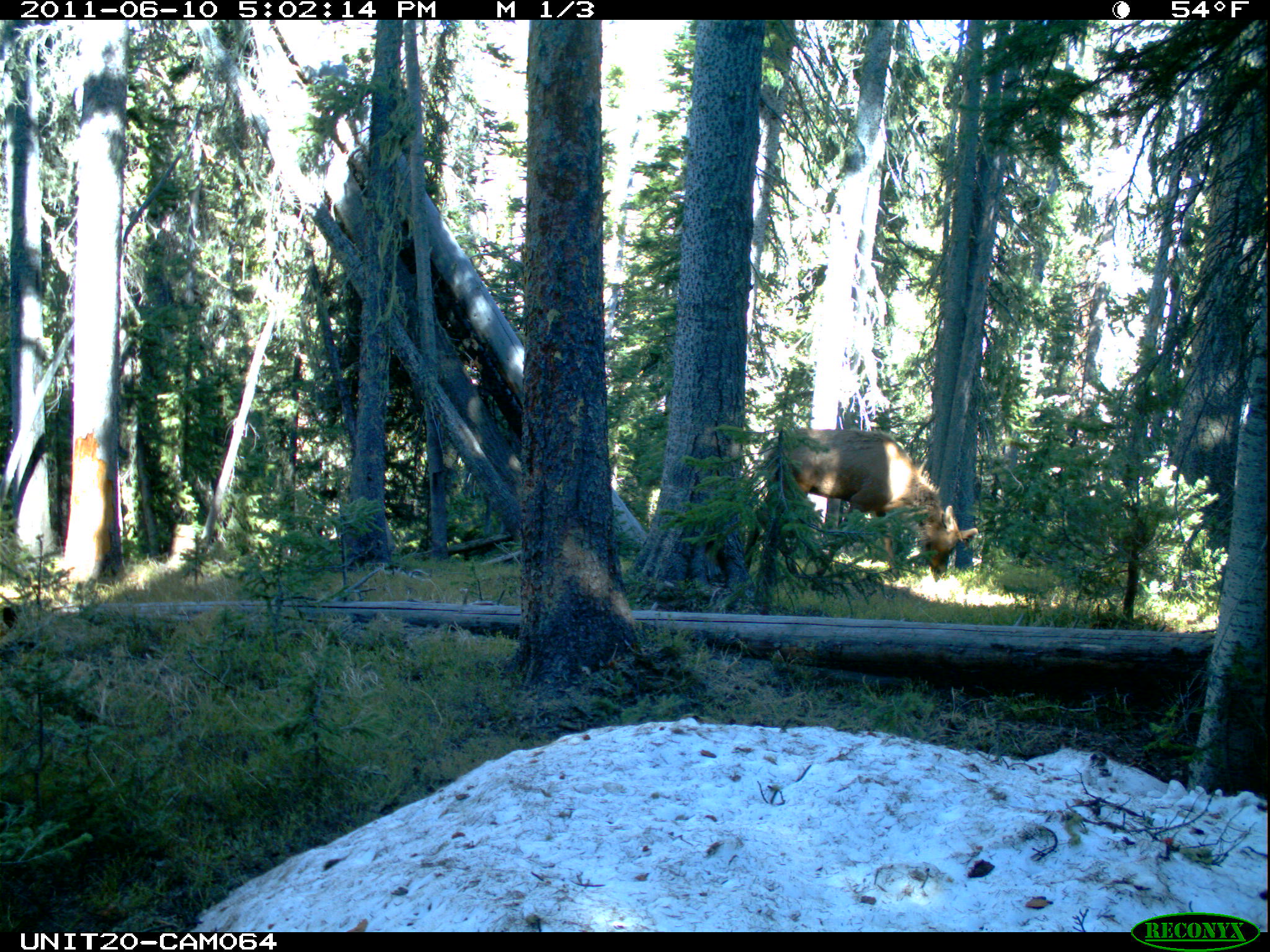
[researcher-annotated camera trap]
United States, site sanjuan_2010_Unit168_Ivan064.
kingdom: Animalia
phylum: Chordata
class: Mammalia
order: Artiodactyla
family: Cervidae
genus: Cervus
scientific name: Cervus elaphus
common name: red deer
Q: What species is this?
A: Cervus elaphus (red deer).